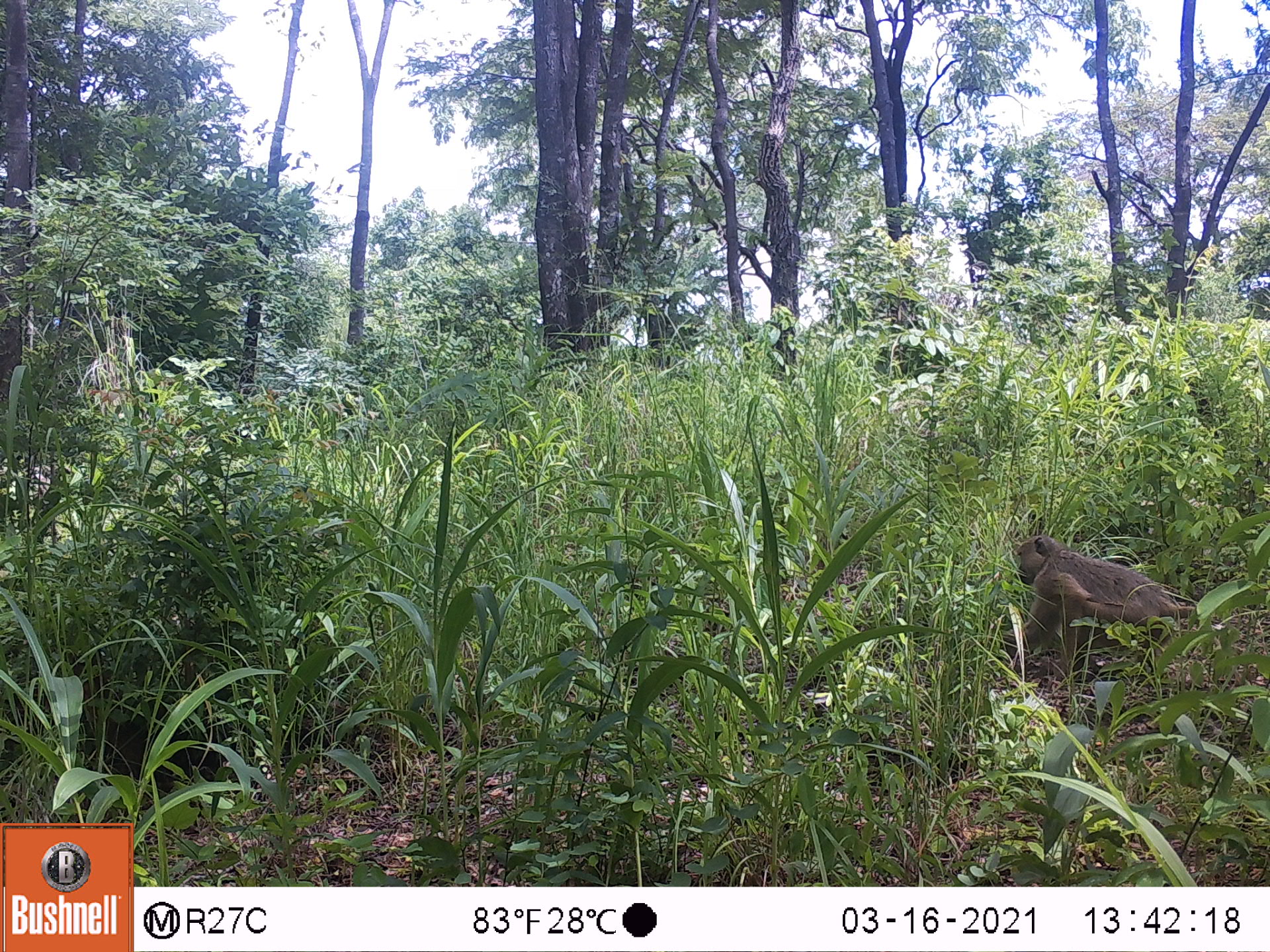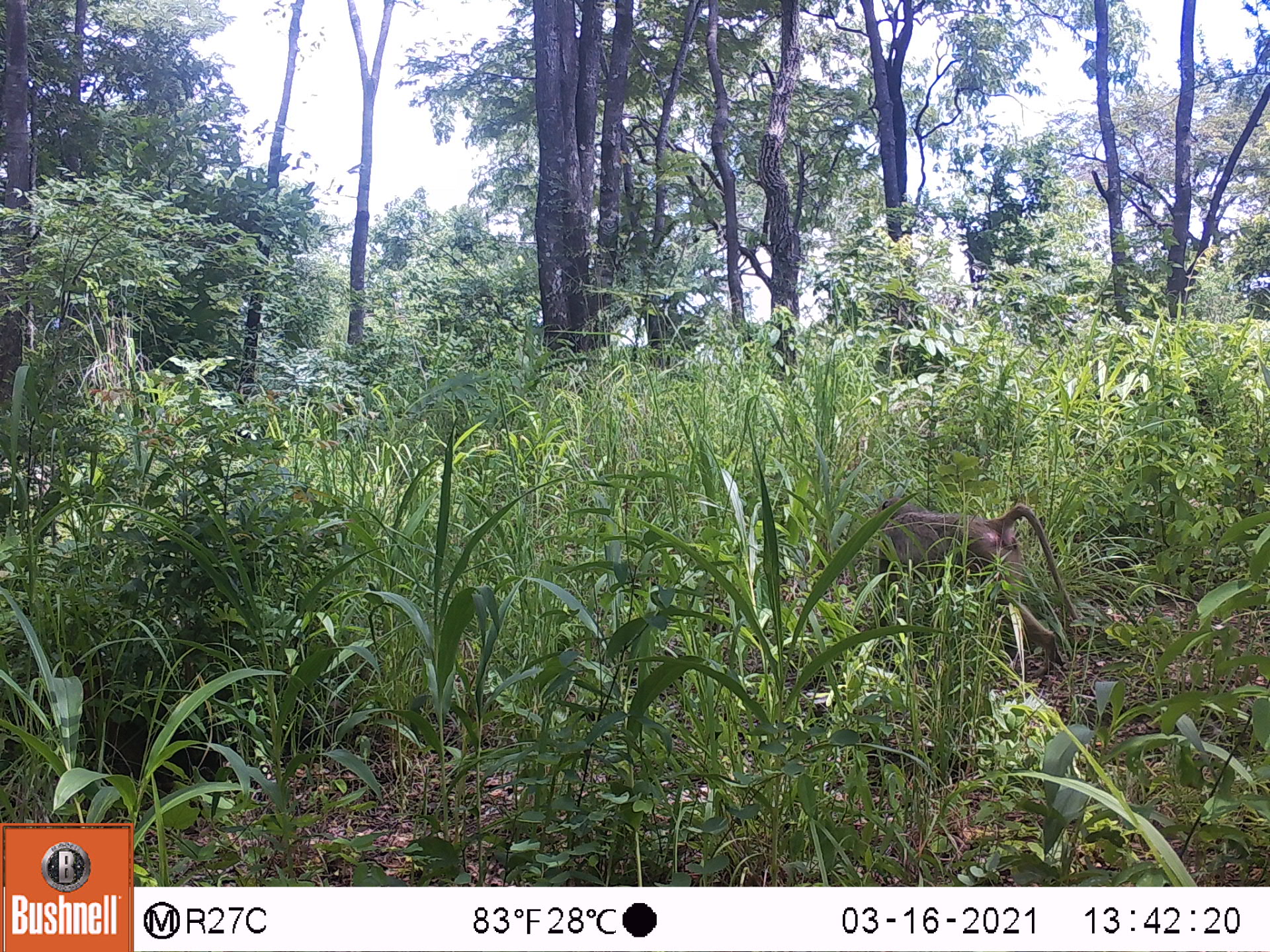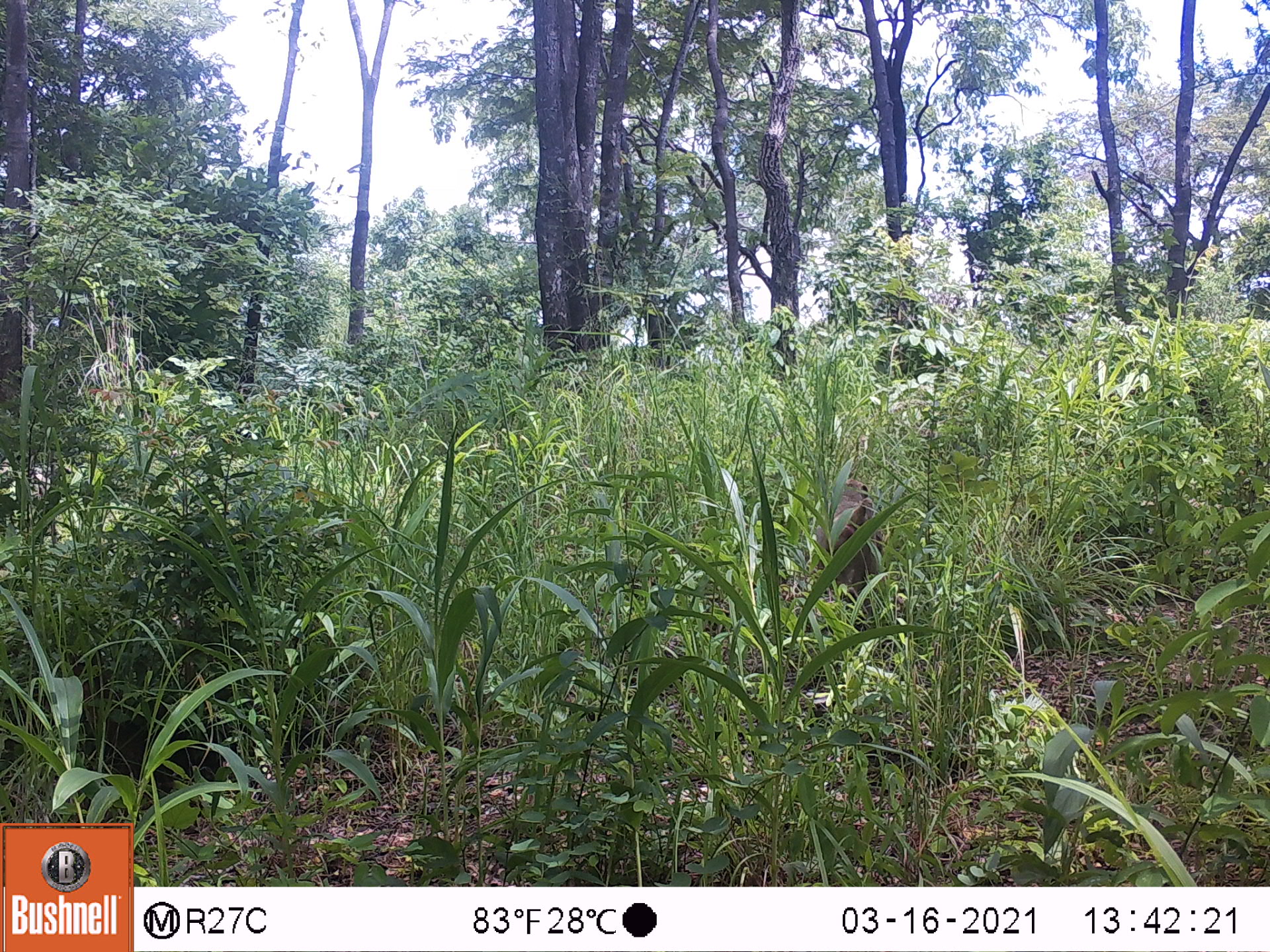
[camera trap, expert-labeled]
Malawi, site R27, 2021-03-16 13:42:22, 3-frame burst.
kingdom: Animalia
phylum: Chordata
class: Mammalia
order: Primates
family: Cercopithecidae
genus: Papio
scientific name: Papio cynocephalus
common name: yellow baboon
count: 1